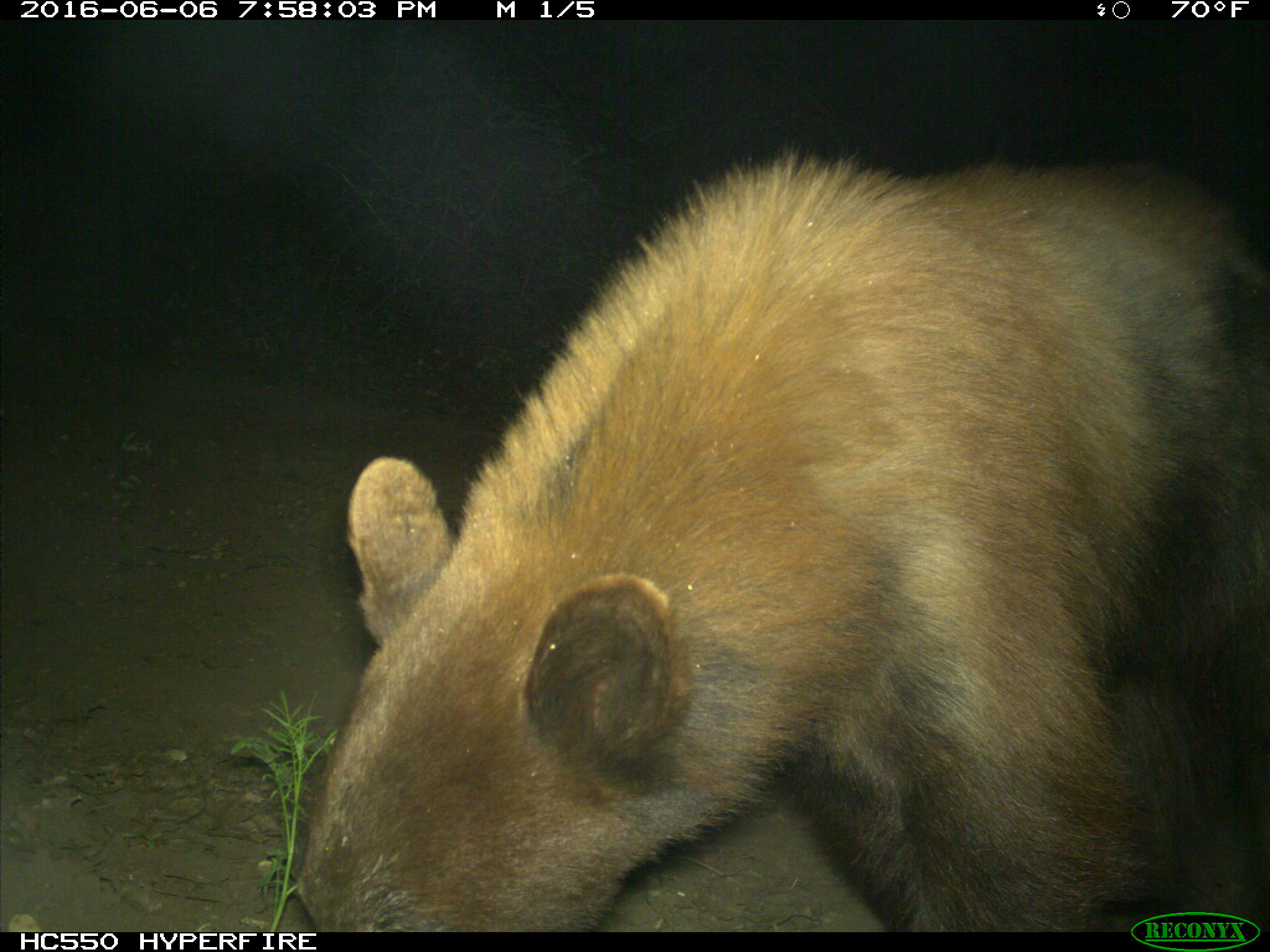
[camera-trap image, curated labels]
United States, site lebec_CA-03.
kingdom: Animalia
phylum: Chordata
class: Mammalia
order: Carnivora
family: Ursidae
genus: Ursus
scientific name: Ursus americanus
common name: american black bear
Ursus americanus (american black bear).